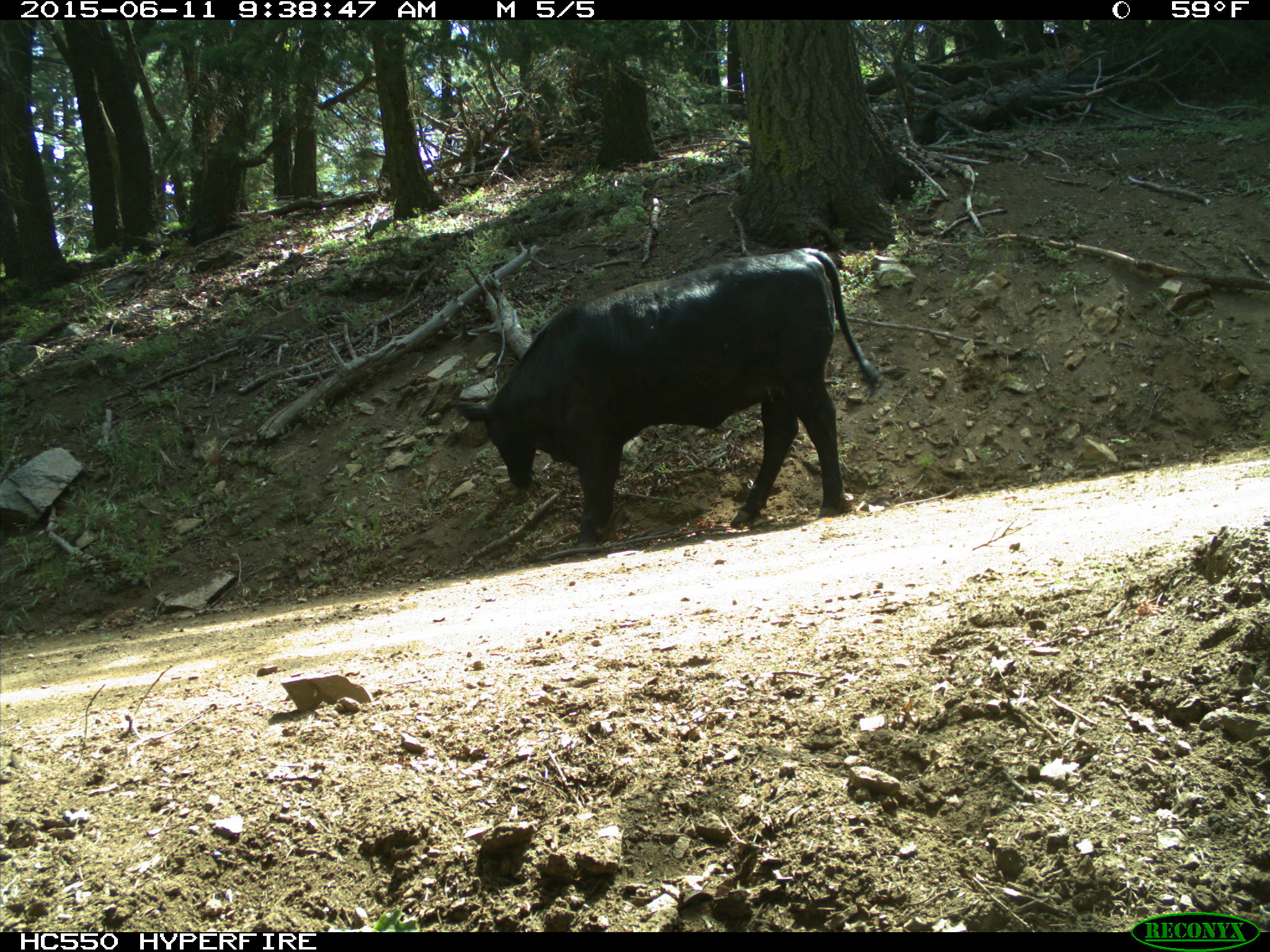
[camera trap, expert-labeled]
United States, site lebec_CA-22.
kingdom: Animalia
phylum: Chordata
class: Mammalia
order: Artiodactyla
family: Bovidae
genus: Bos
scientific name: Bos taurus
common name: domestic cow